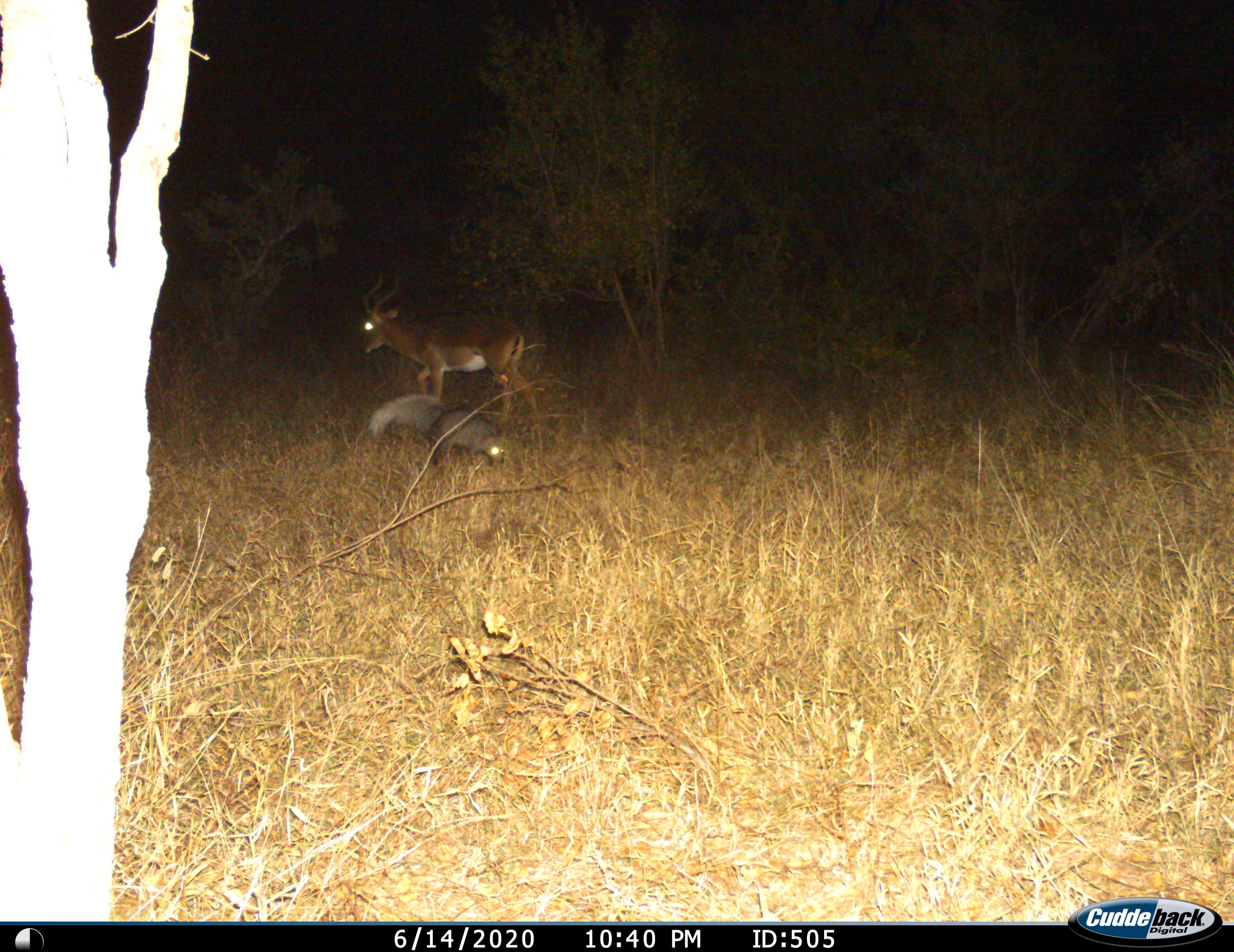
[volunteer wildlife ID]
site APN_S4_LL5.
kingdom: Animalia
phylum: Chordata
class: Mammalia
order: Artiodactyla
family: Bovidae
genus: Aepyceros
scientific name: Aepyceros melampus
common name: impala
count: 1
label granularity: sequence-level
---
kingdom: Animalia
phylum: Chordata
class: Mammalia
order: Carnivora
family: Herpestidae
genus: Ichneumia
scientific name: Ichneumia albicauda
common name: white-tailed mongoose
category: mongoosewhitetailed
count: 1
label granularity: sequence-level